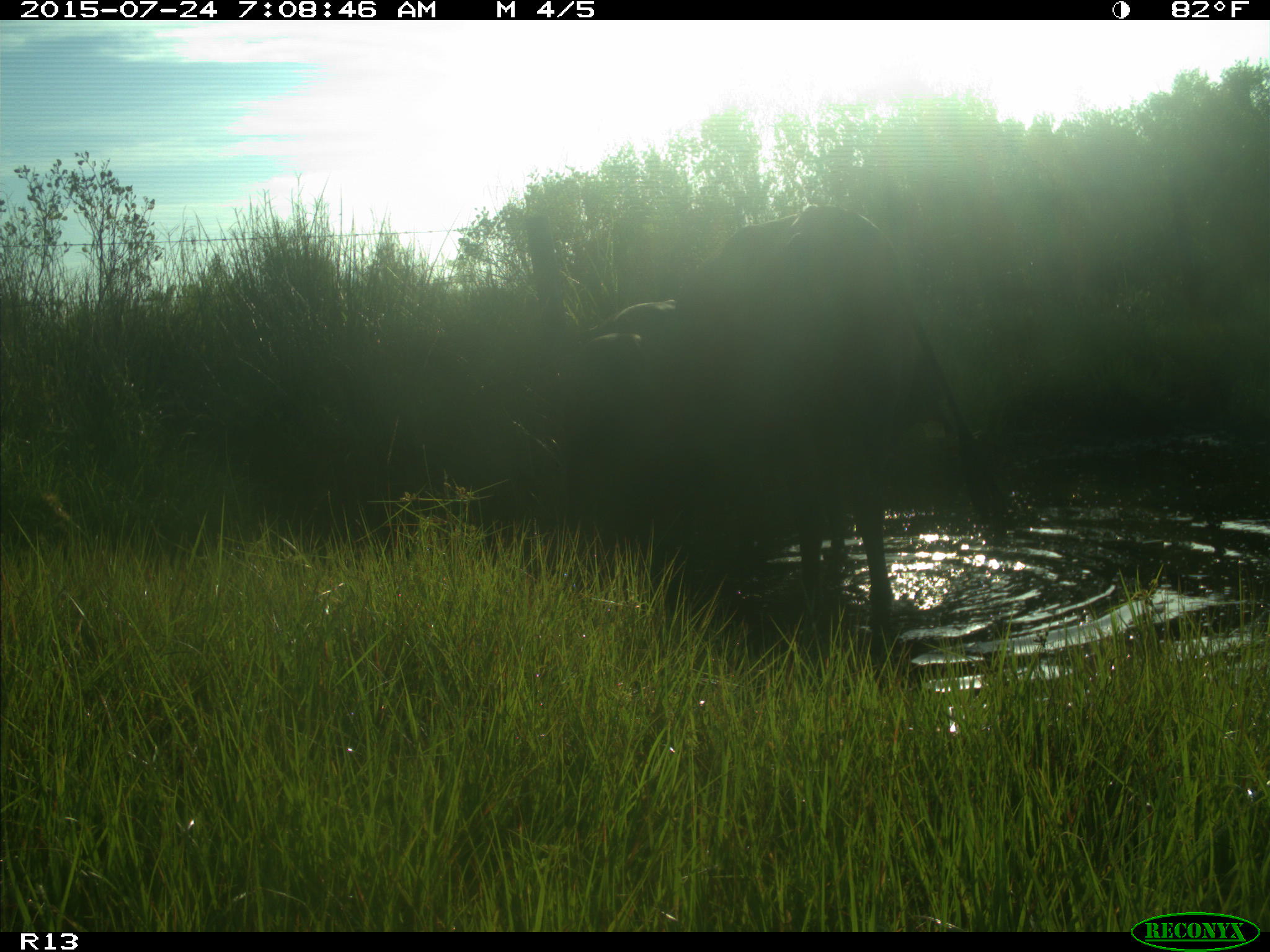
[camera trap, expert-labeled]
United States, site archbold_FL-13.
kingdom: Animalia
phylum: Chordata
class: Mammalia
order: Artiodactyla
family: Bovidae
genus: Bos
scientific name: Bos taurus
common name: domestic cow